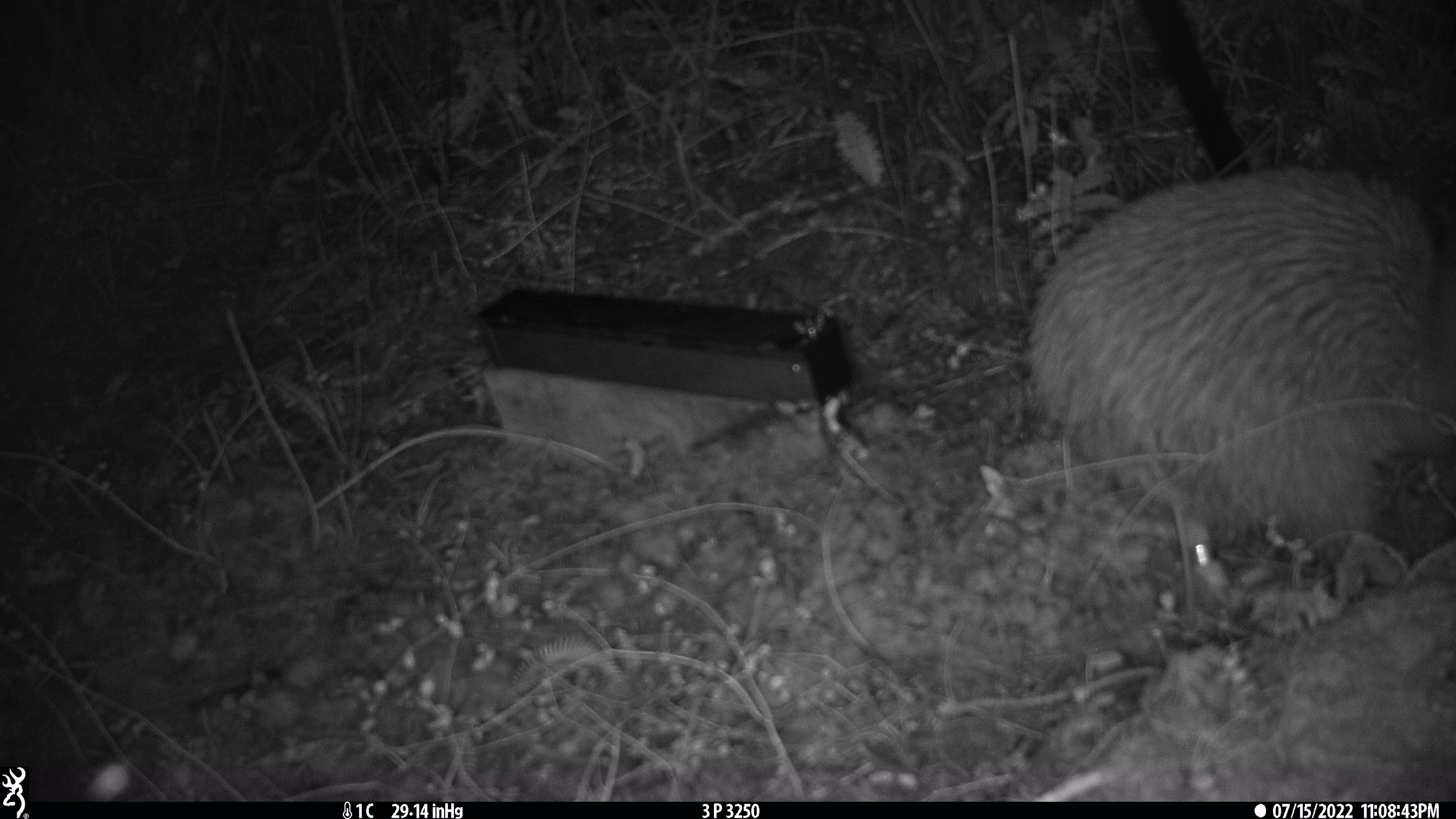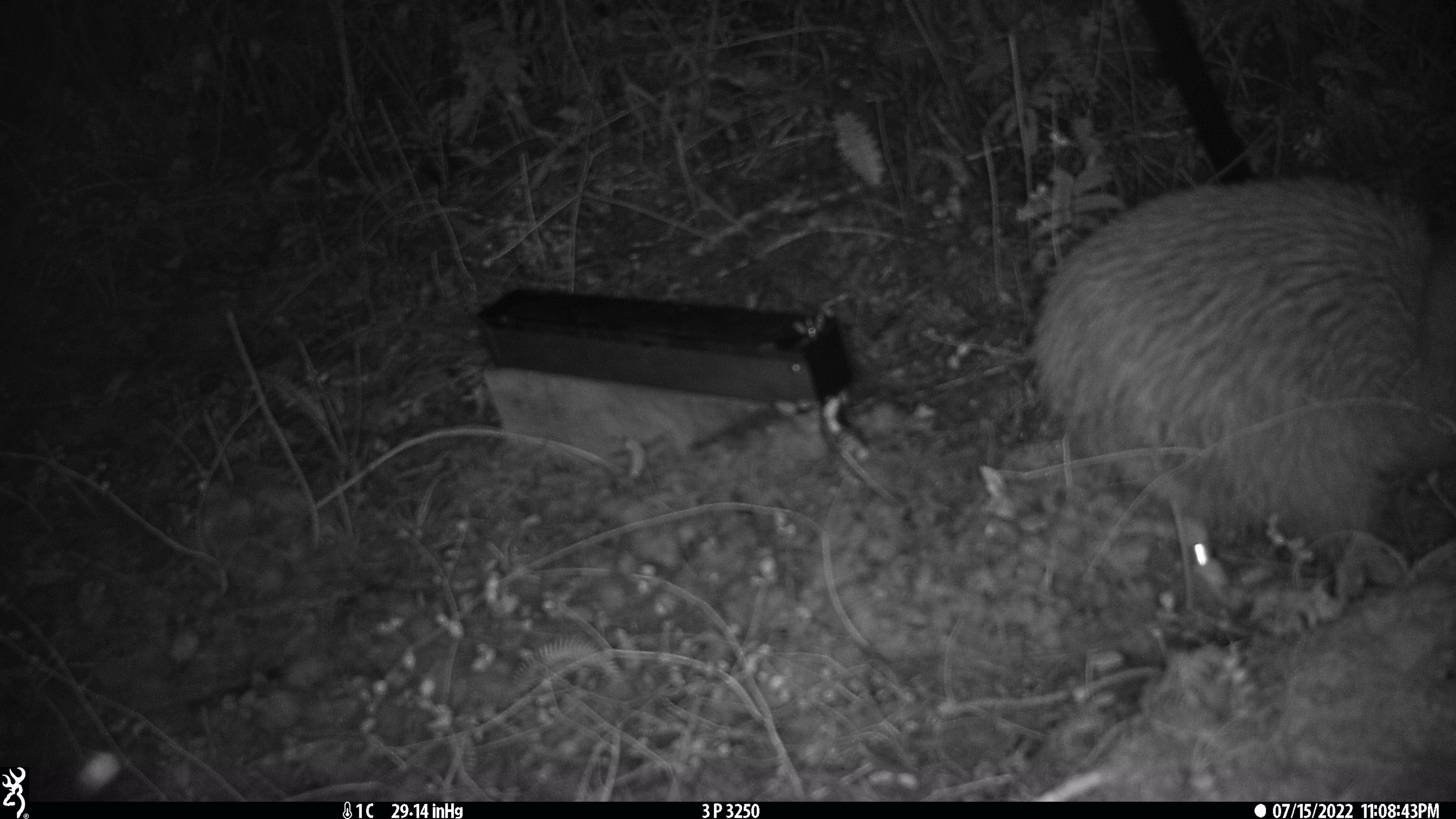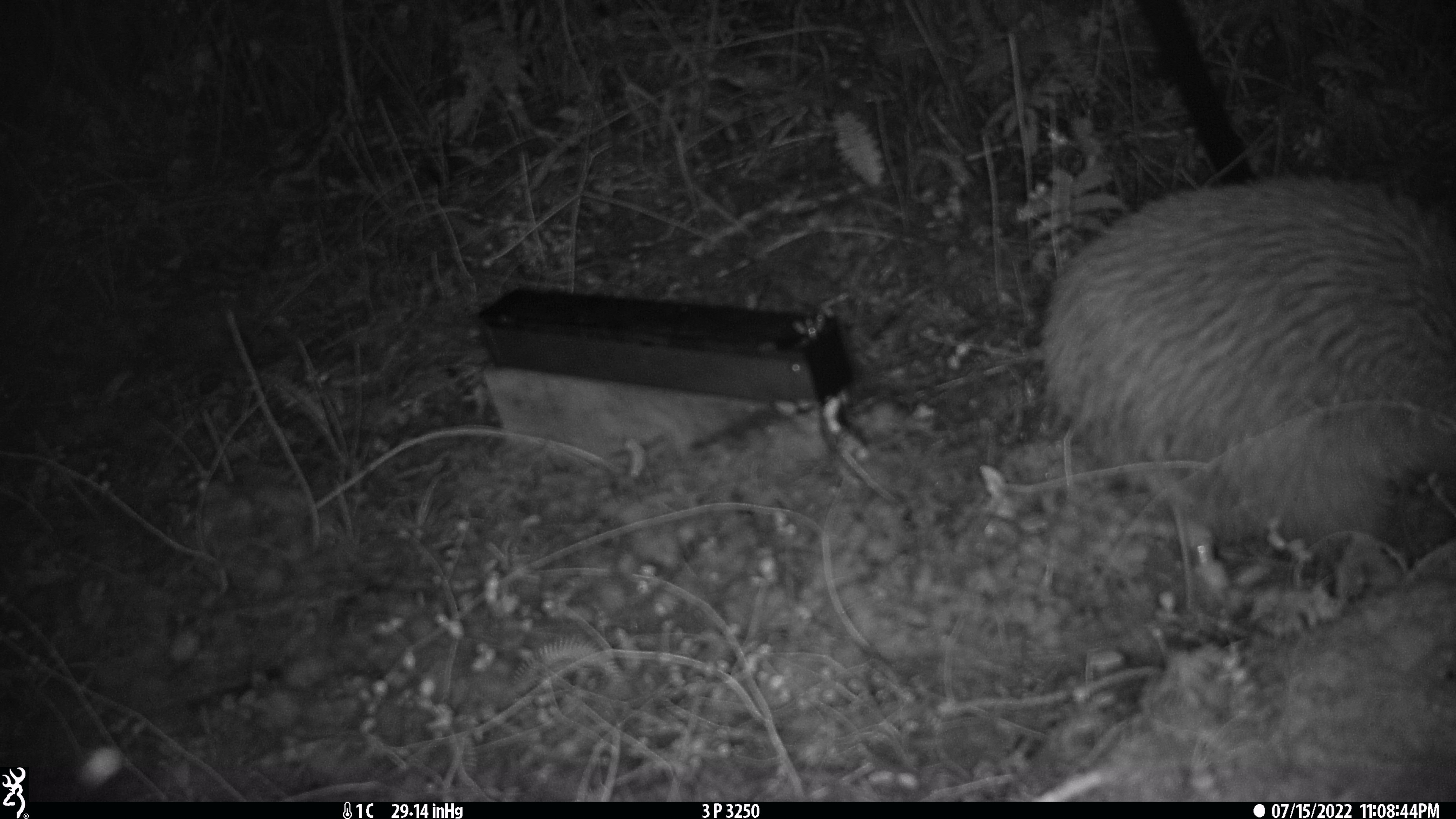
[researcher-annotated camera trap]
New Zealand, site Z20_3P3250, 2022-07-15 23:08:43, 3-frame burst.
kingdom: Animalia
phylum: Chordata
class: Aves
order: Apterygiformes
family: Apterygidae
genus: Apteryx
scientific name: Apteryx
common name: kiwi